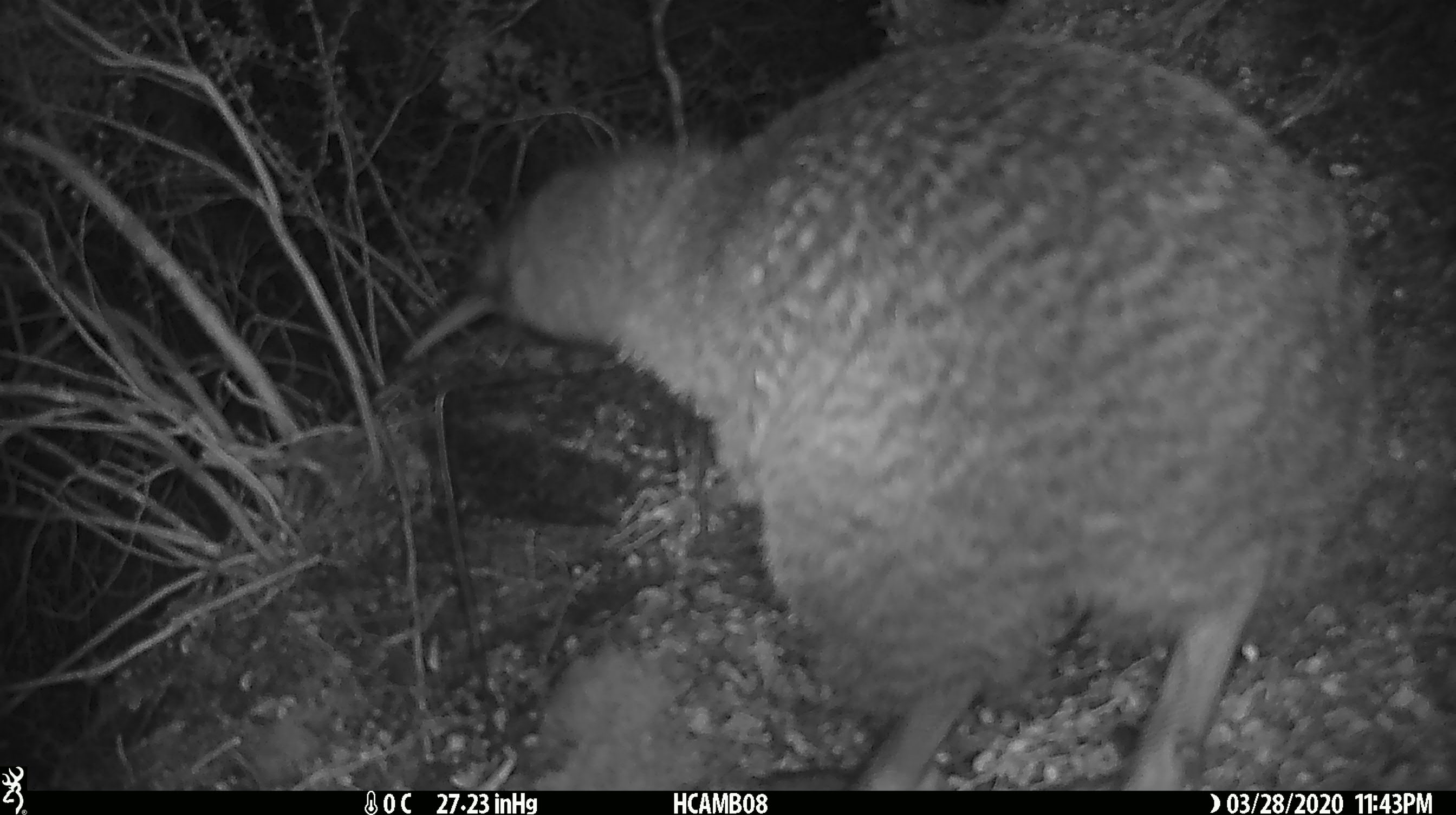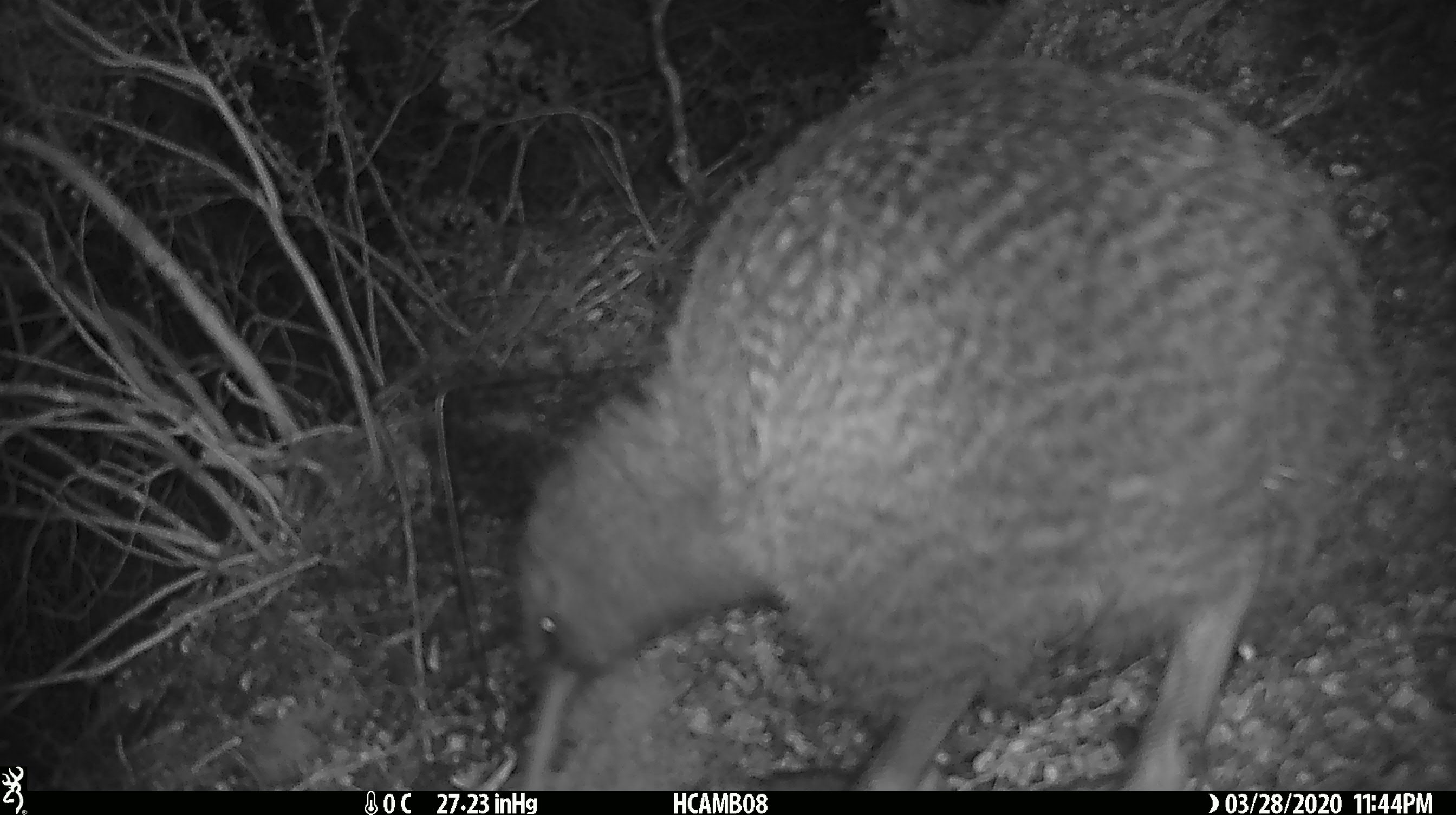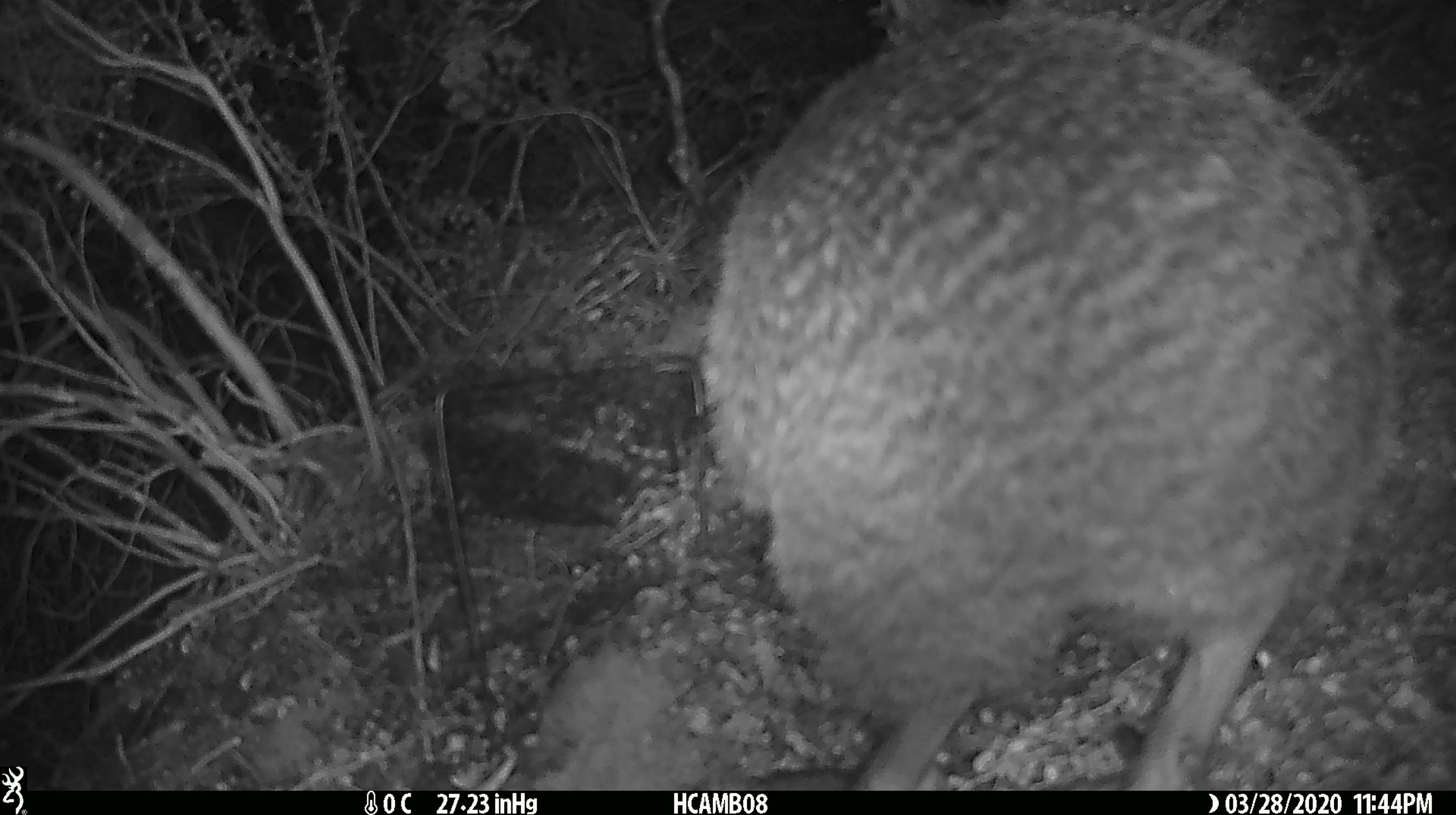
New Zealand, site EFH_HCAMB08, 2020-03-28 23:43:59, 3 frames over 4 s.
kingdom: Animalia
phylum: Chordata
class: Aves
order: Apterygiformes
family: Apterygidae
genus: Apteryx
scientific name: Apteryx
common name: kiwi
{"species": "kiwi (Apteryx)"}